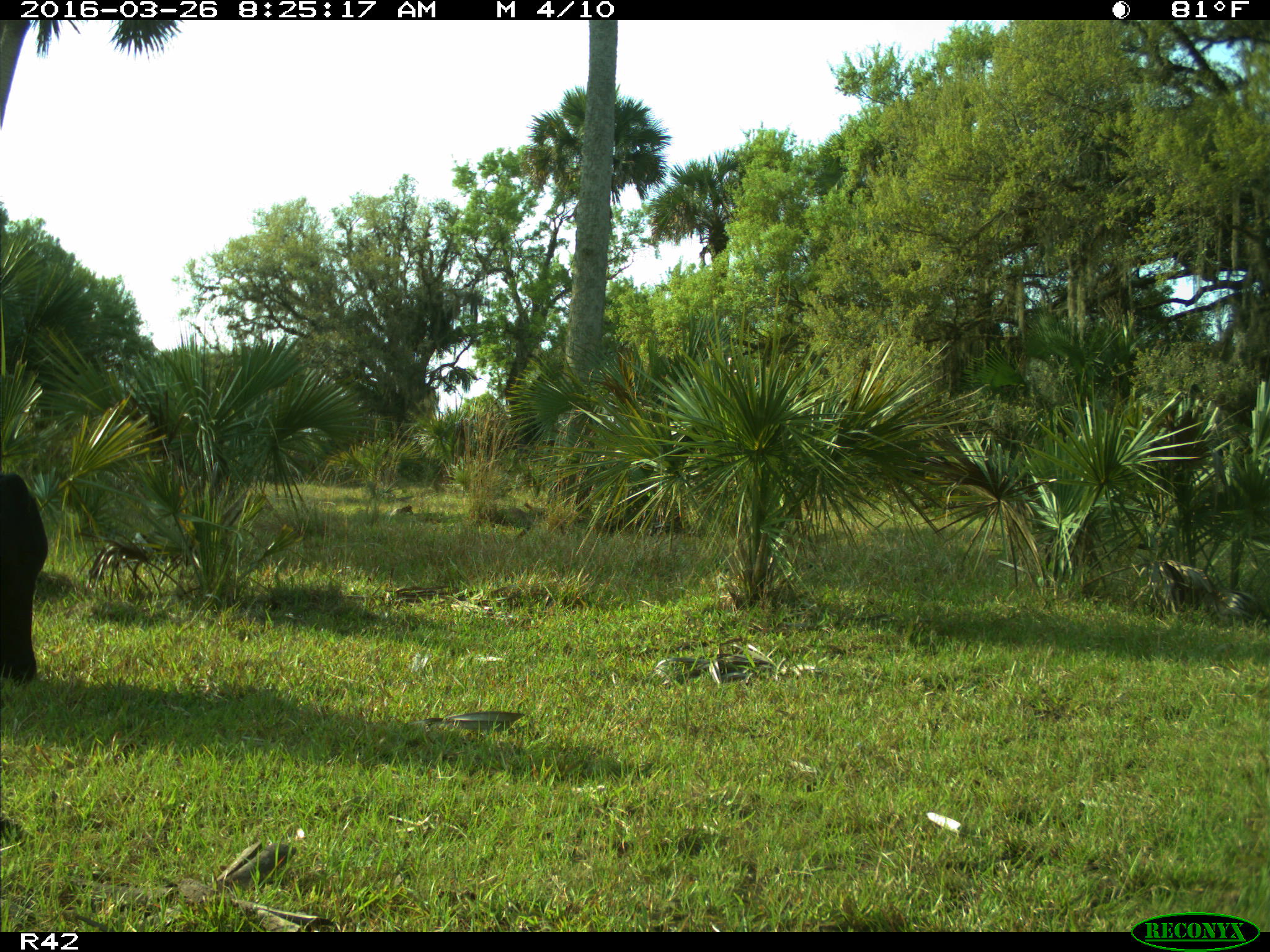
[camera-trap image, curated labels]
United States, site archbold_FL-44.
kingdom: Animalia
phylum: Chordata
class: Mammalia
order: Artiodactyla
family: Bovidae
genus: Bos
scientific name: Bos taurus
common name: domestic cow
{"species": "Bos taurus (domestic cow)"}